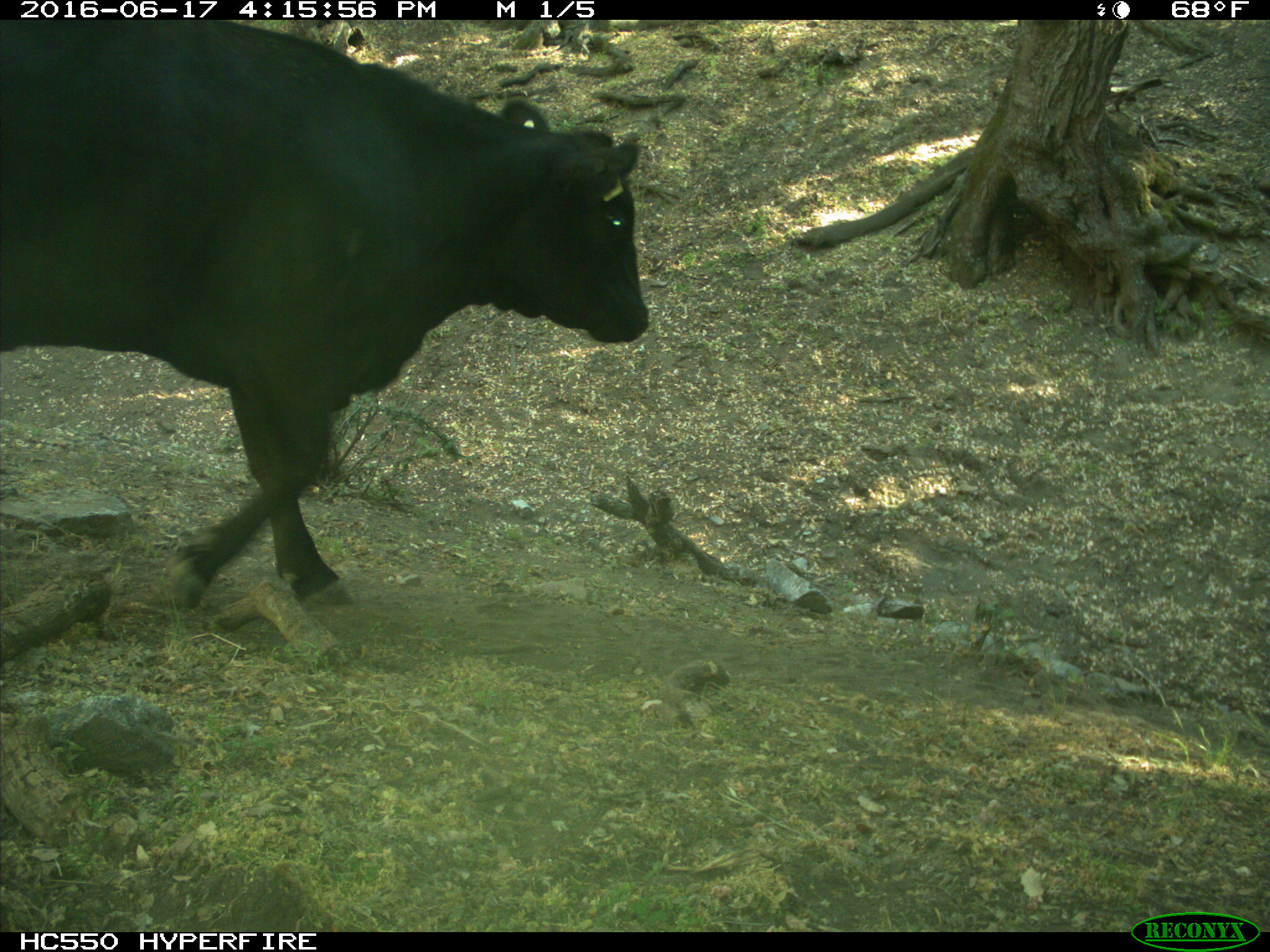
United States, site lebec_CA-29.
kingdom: Animalia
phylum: Chordata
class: Mammalia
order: Artiodactyla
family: Bovidae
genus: Bos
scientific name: Bos taurus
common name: domestic cow